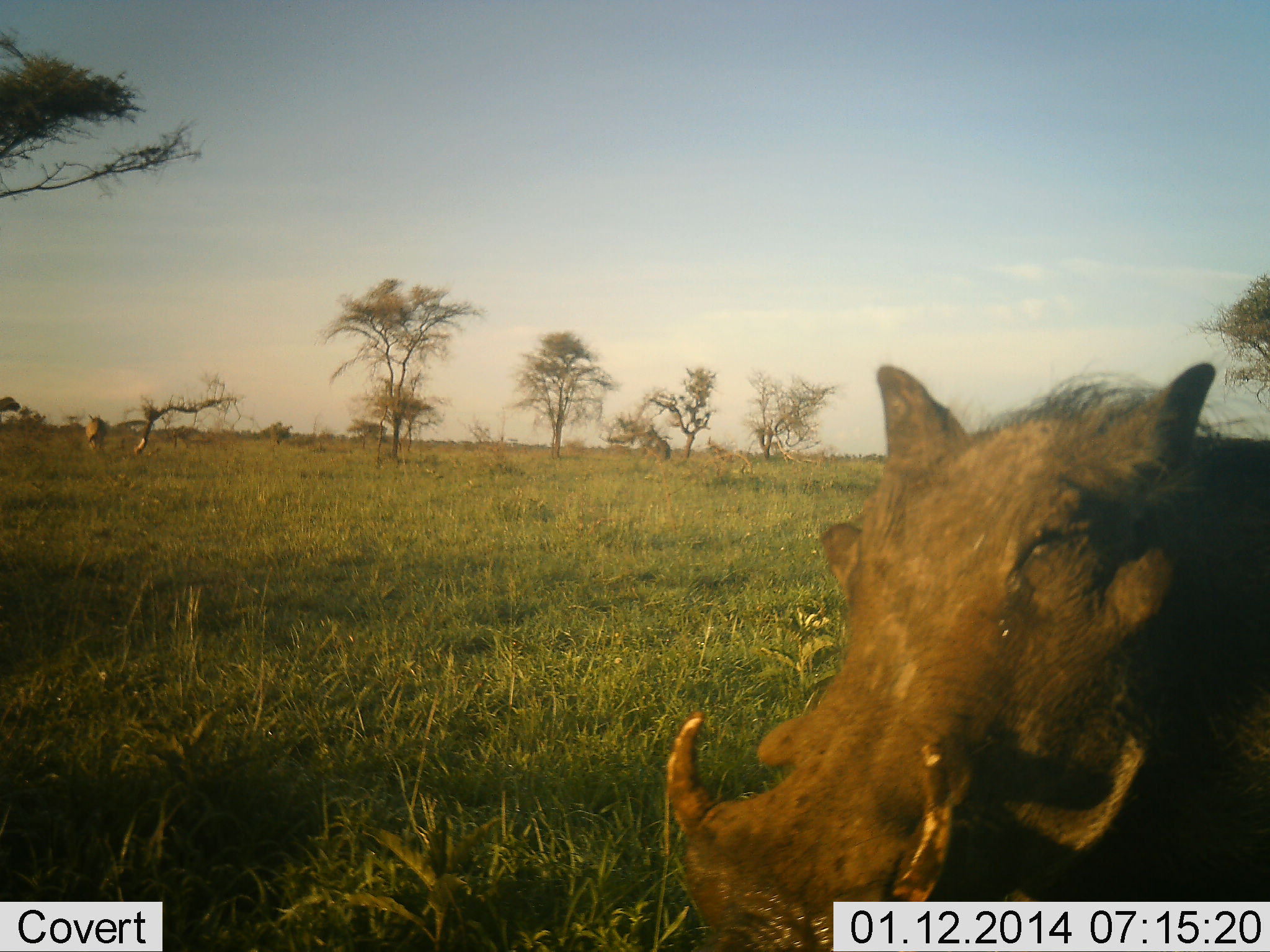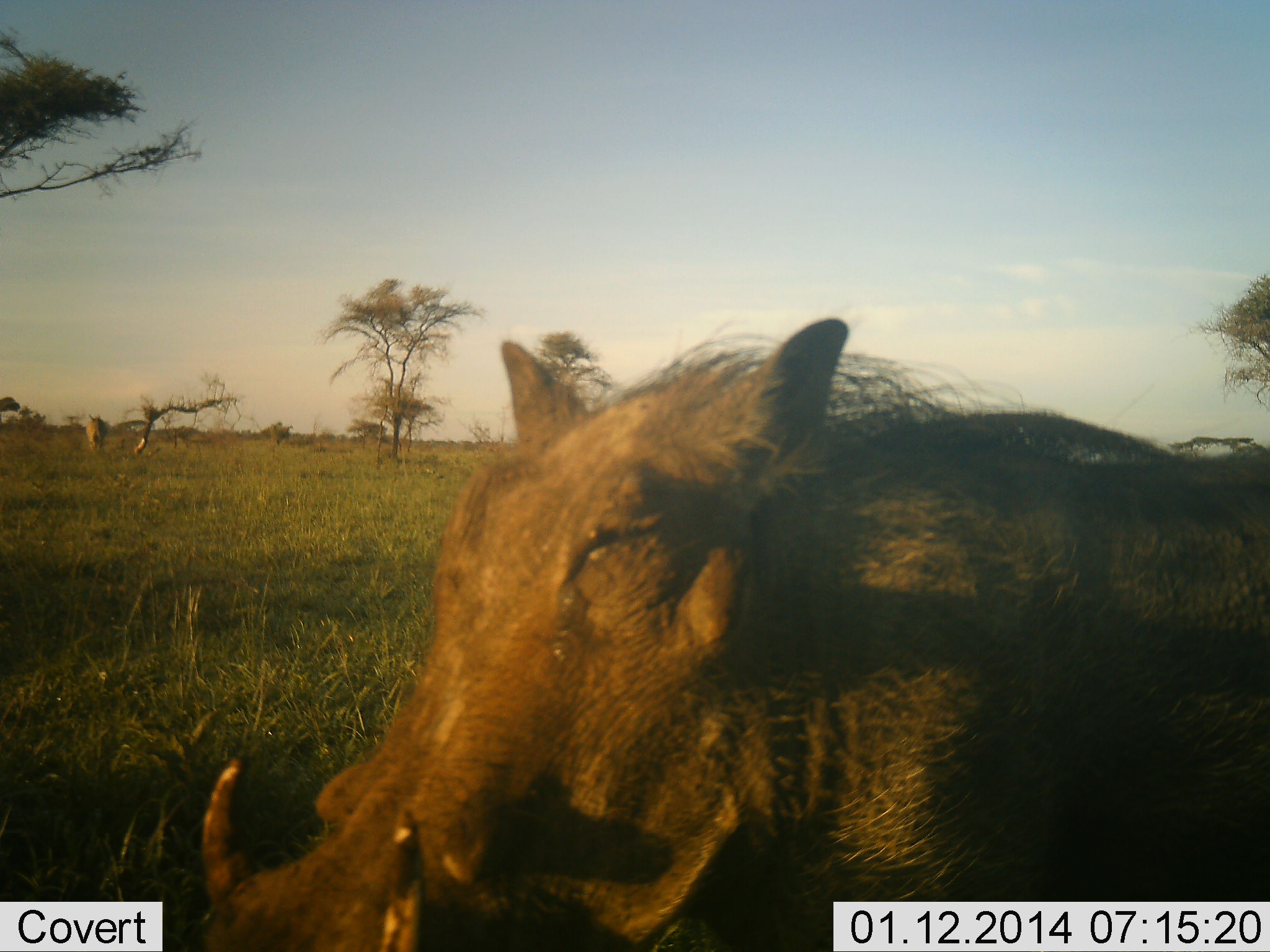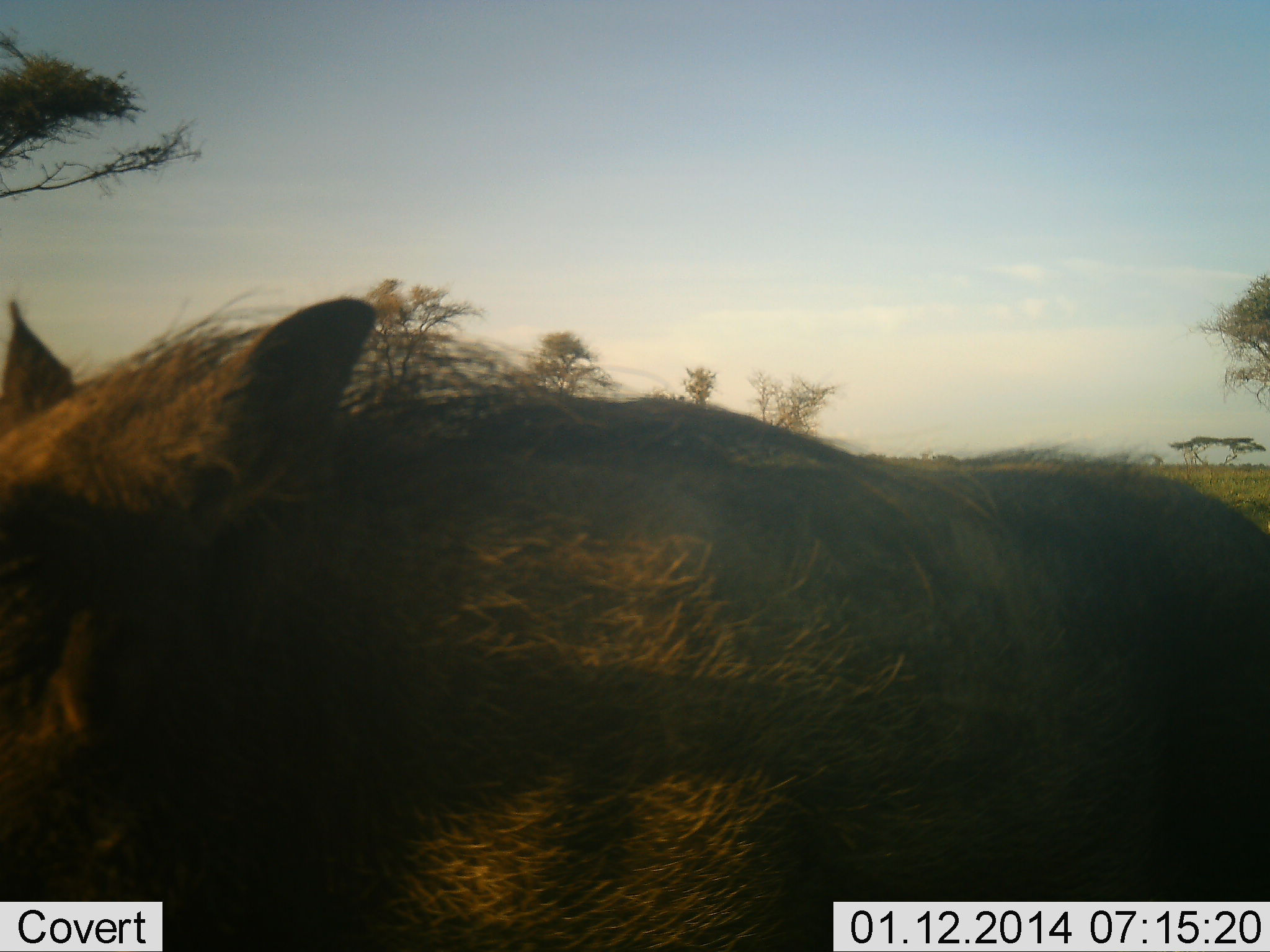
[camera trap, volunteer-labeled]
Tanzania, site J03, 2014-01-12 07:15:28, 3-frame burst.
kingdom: Animalia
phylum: Chordata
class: Mammalia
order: Artiodactyla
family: Suidae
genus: Phacochoerus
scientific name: Phacochoerus africanus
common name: warthog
Warthog (Phacochoerus africanus), count 1. Behavior (volunteer vote fractions): standing 27%, resting 2%, moving 76%, interacting 2%. Young present (vote fraction): 0%. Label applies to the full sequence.